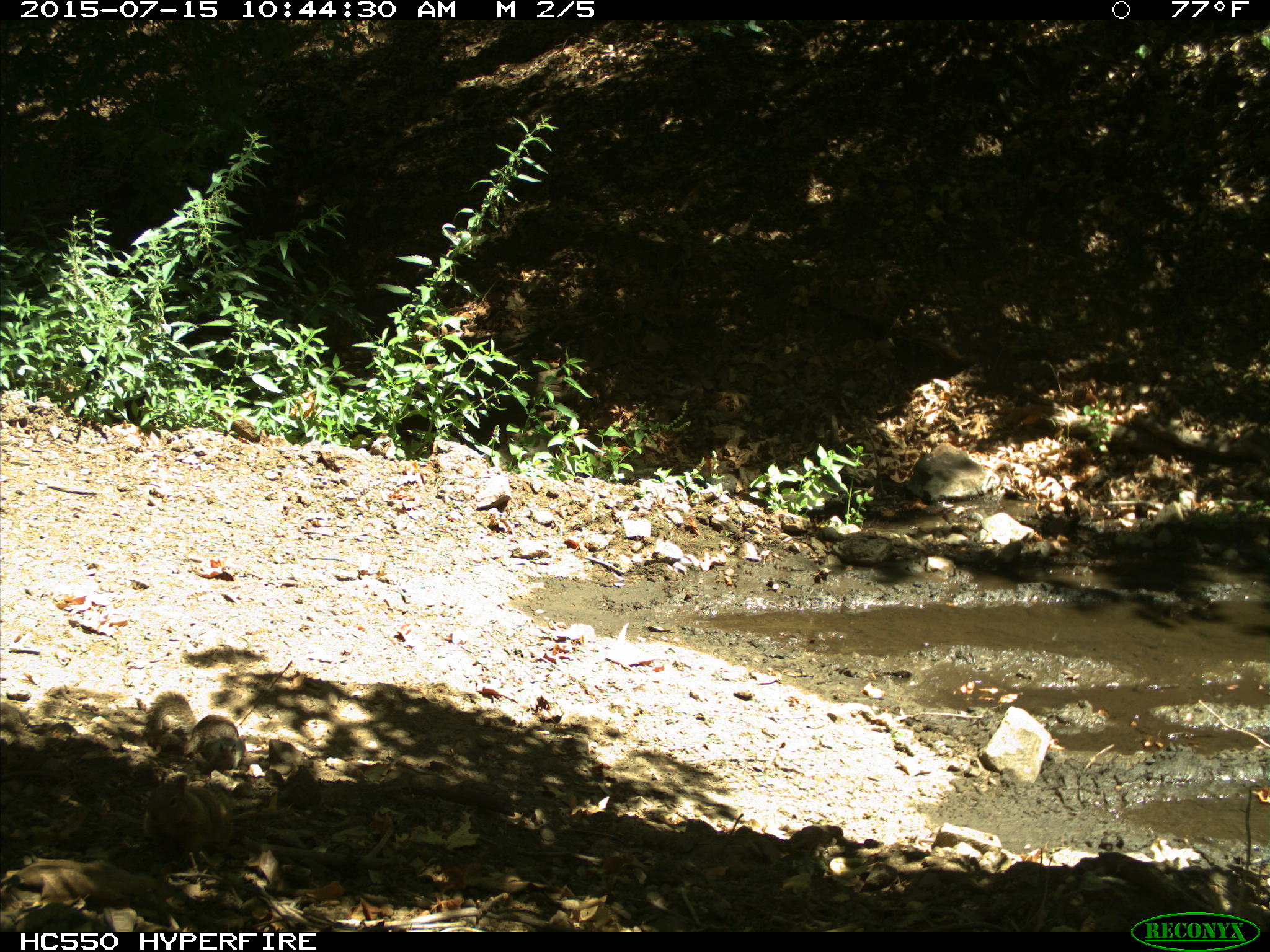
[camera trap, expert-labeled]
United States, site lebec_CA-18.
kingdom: Animalia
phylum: Chordata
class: Mammalia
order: Rodentia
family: Sciuridae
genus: Otospermophilus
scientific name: Otospermophilus beecheyi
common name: california ground squirrel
Otospermophilus beecheyi (california ground squirrel).